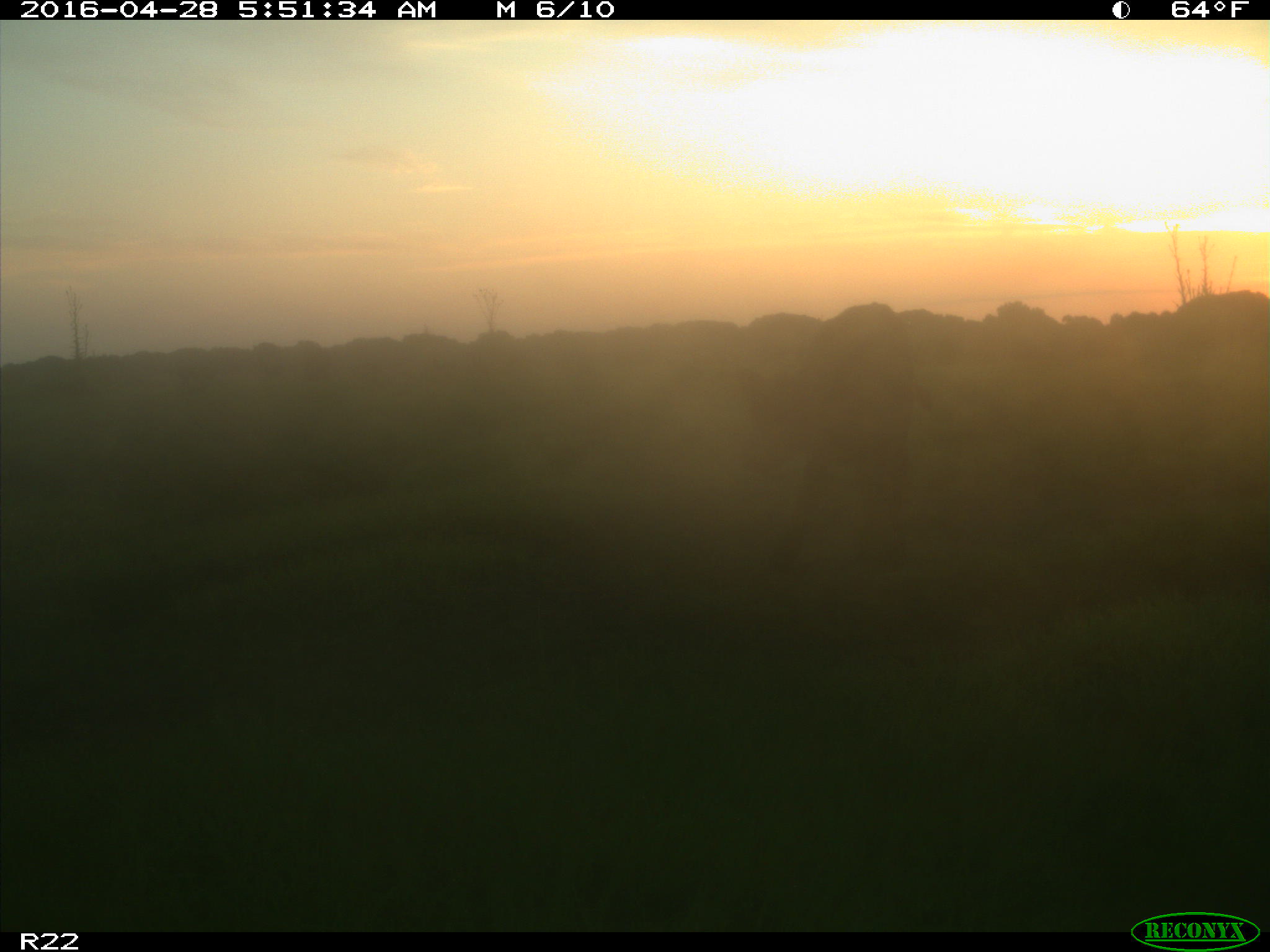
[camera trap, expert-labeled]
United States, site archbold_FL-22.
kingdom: Animalia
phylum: Chordata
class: Mammalia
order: Artiodactyla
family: Bovidae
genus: Bos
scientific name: Bos taurus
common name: domestic cow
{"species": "Bos taurus (domestic cow)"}